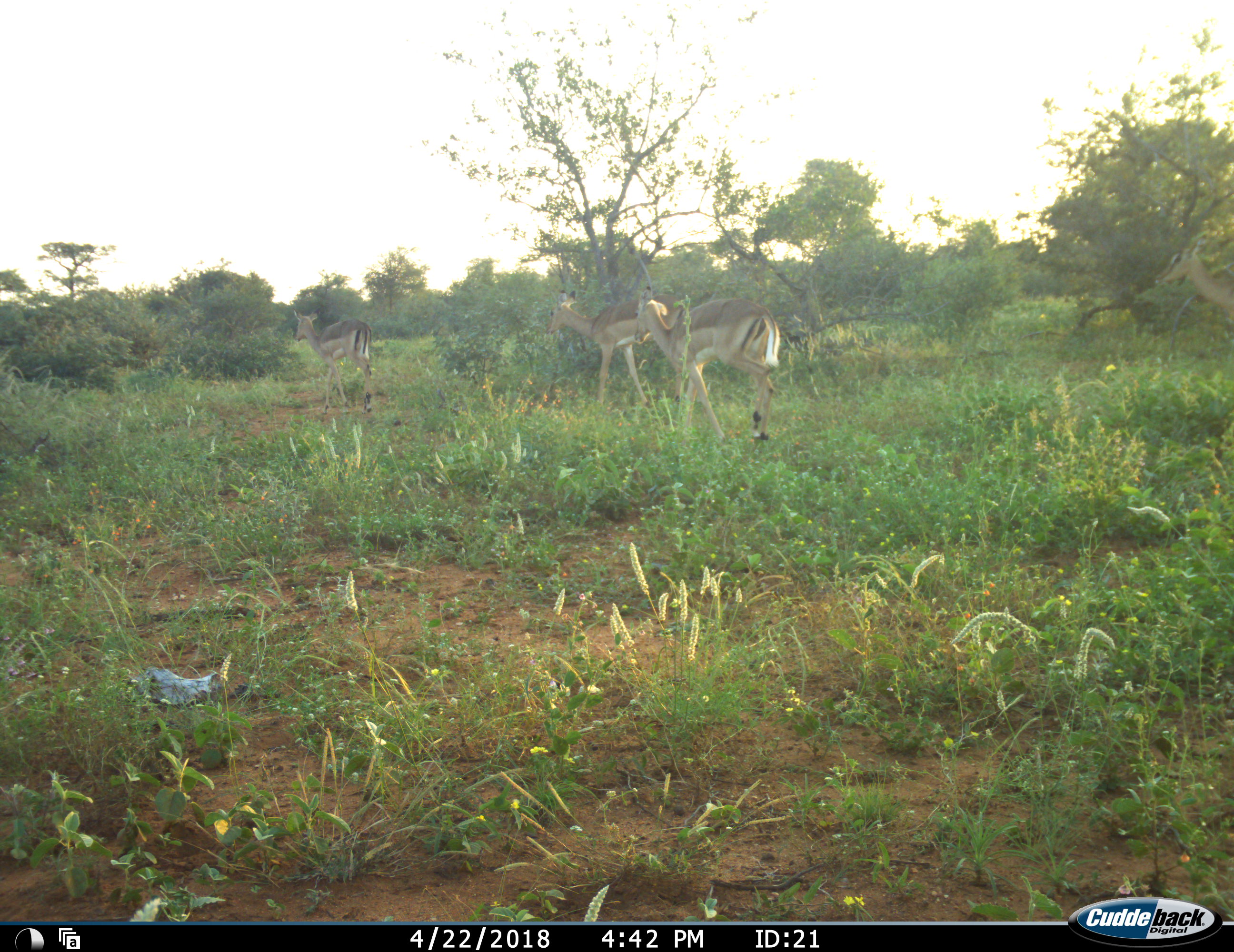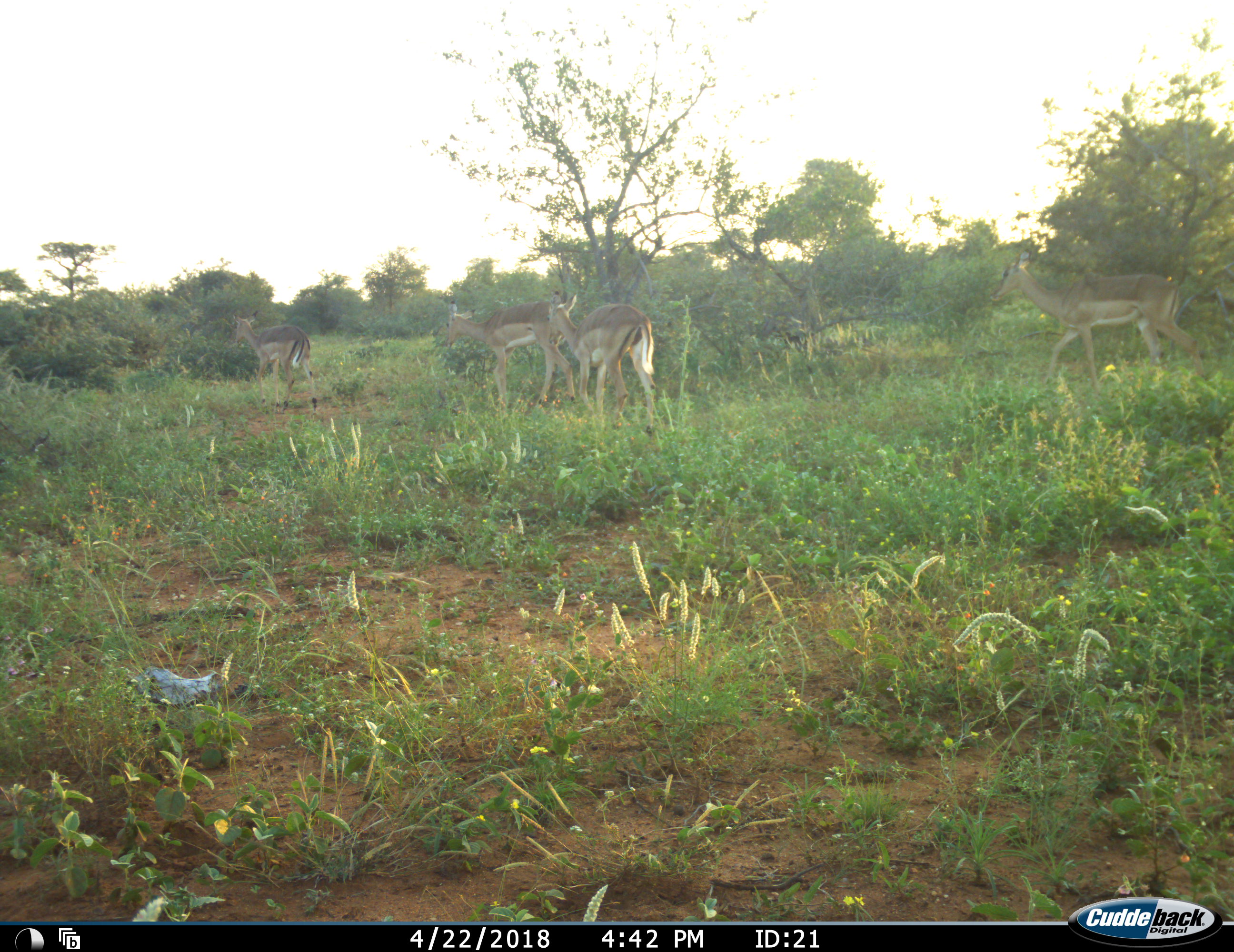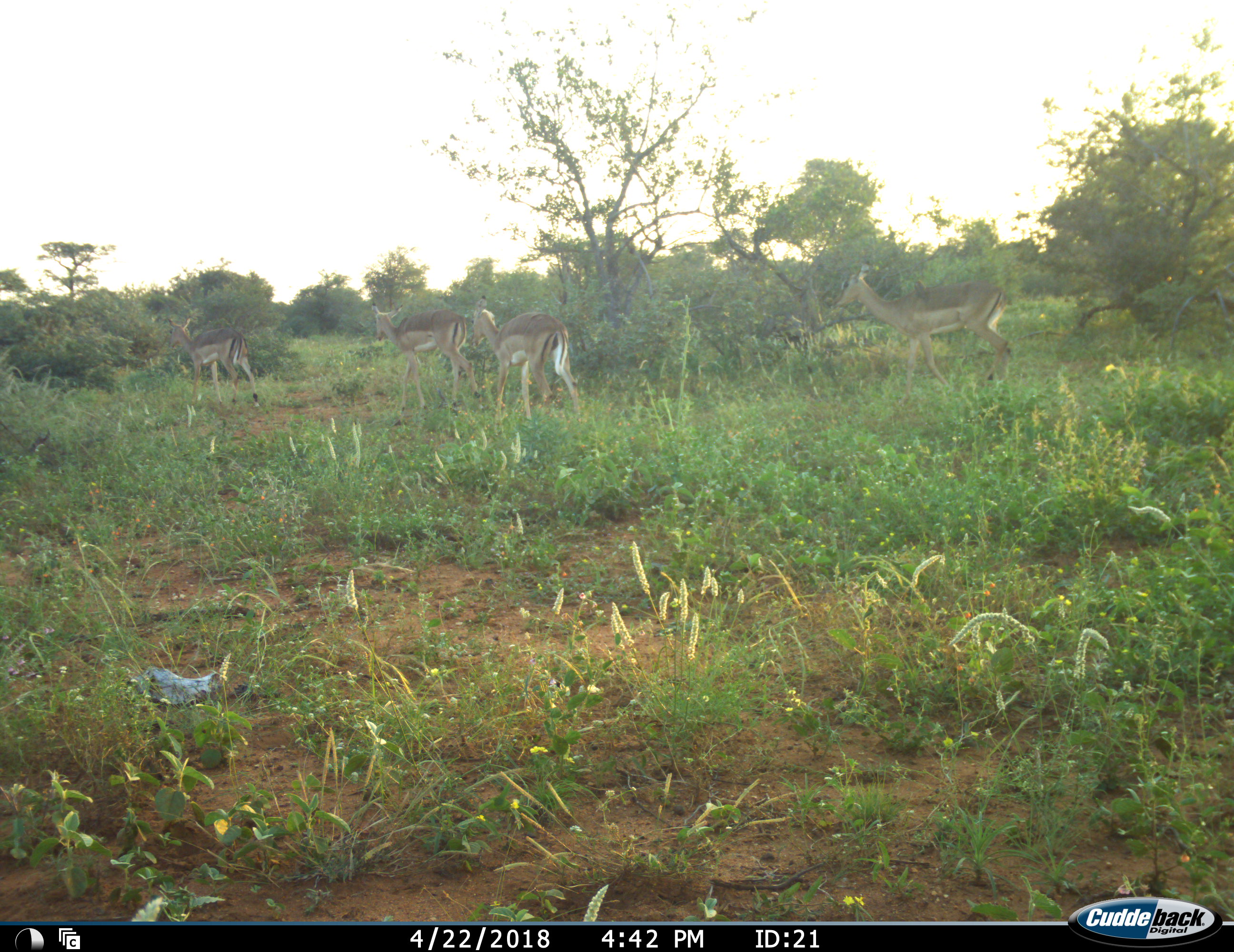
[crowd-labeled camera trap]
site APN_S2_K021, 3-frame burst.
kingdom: Animalia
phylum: Chordata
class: Mammalia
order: Artiodactyla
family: Bovidae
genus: Aepyceros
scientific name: Aepyceros melampus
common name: impala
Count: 4.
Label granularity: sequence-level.